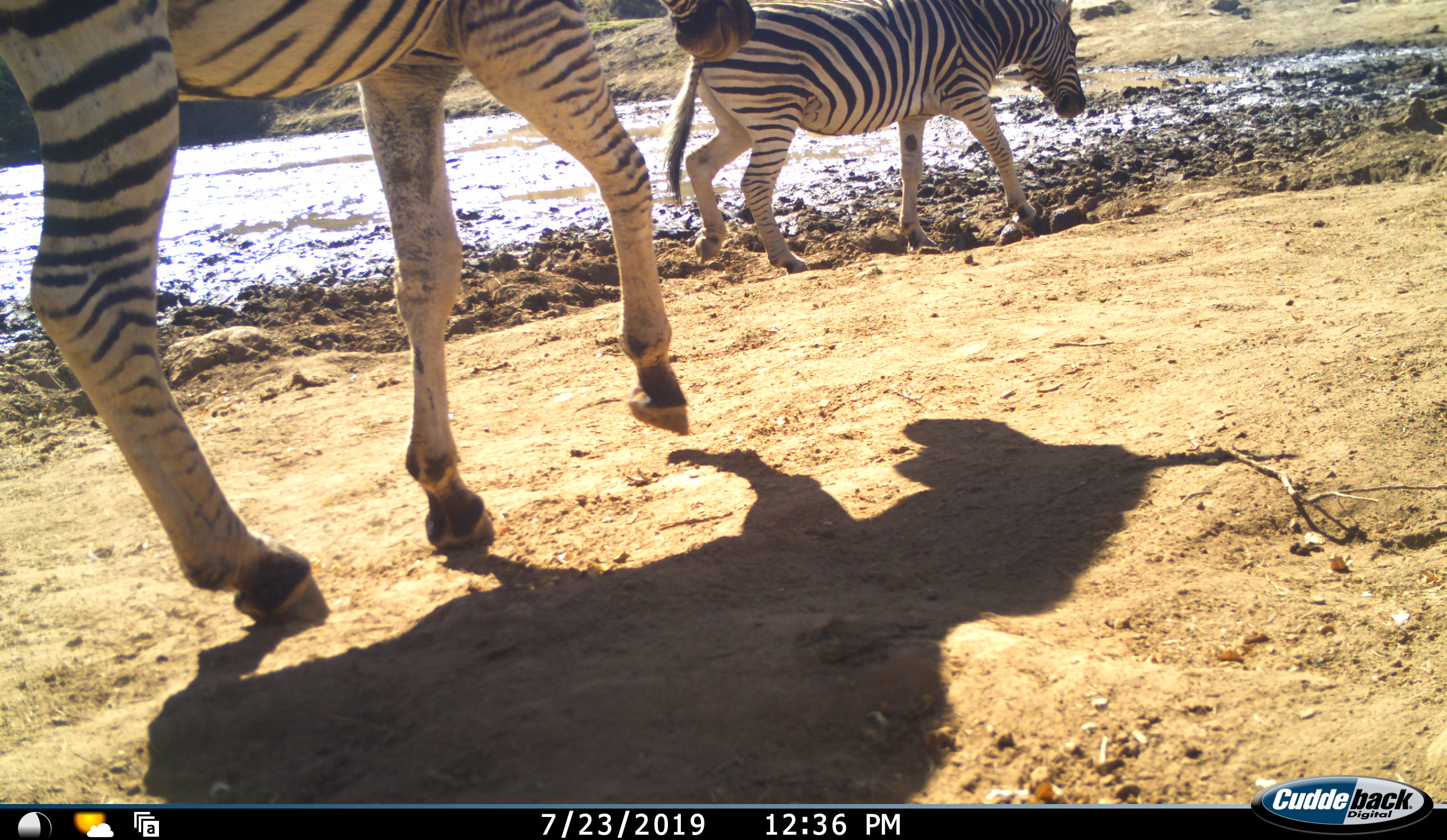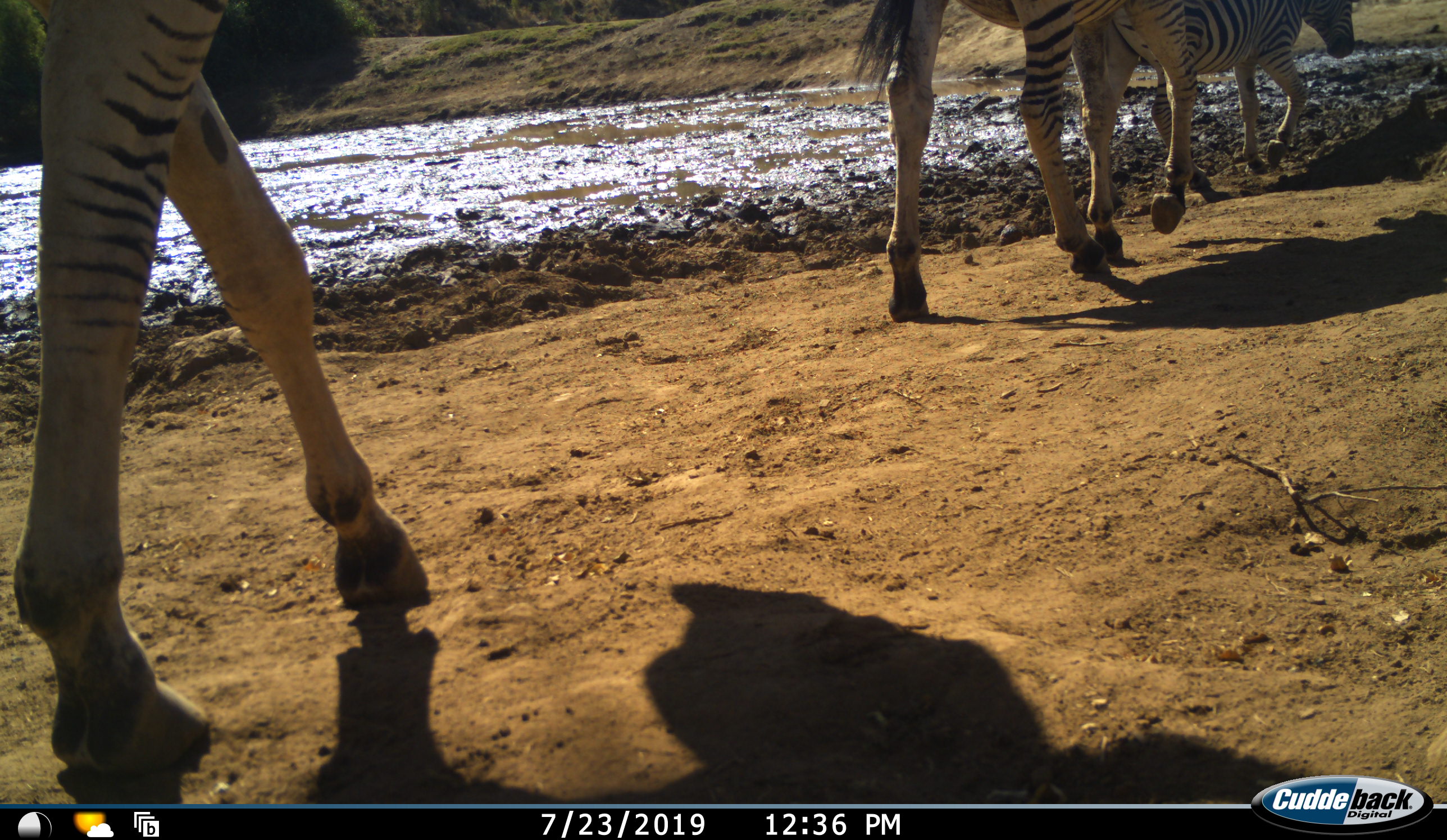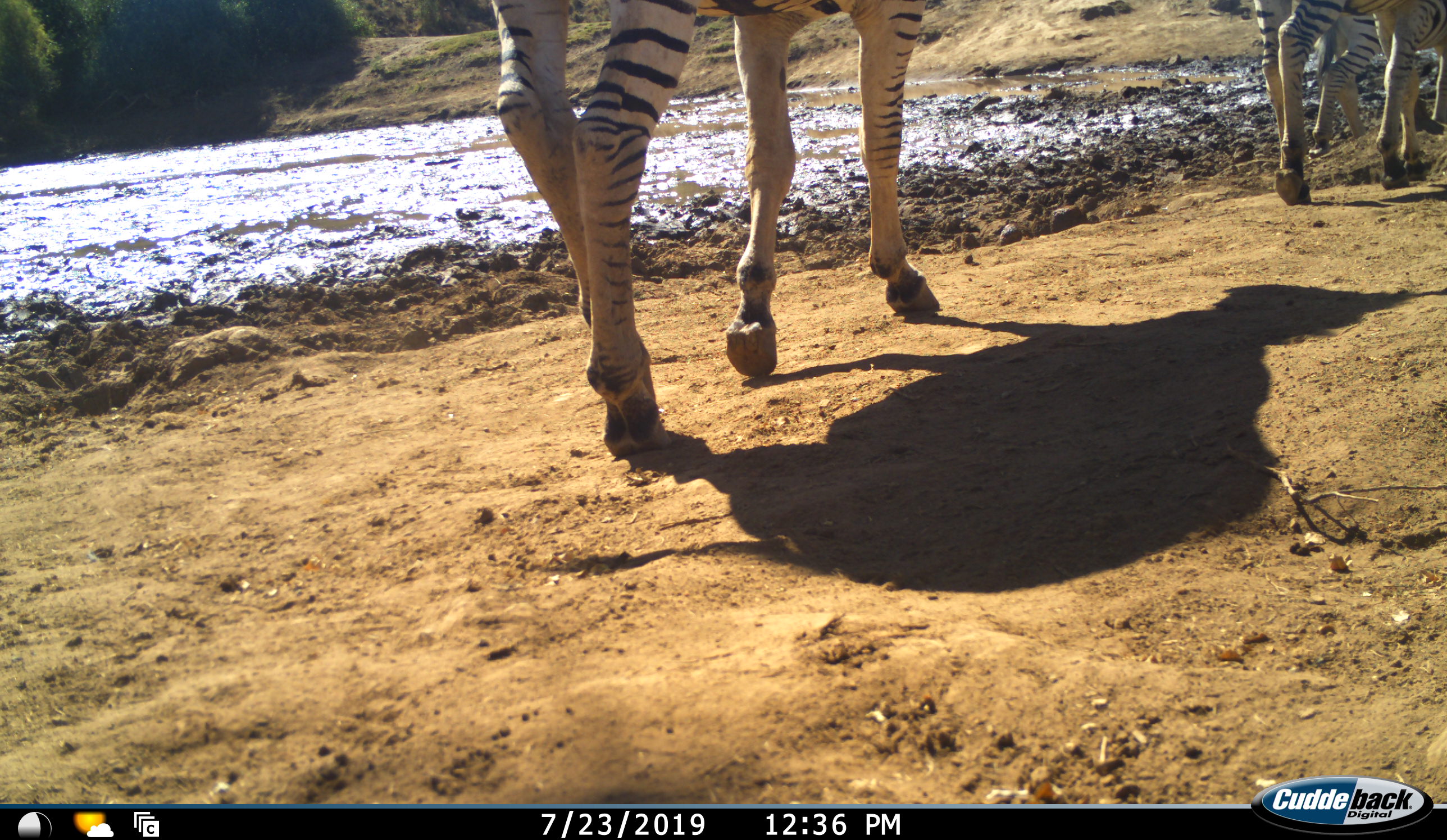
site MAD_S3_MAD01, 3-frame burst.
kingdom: Animalia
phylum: Chordata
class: Mammalia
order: Perissodactyla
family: Equidae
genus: Equus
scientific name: Equus quagga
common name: plains zebra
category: zebraplains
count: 3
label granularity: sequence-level